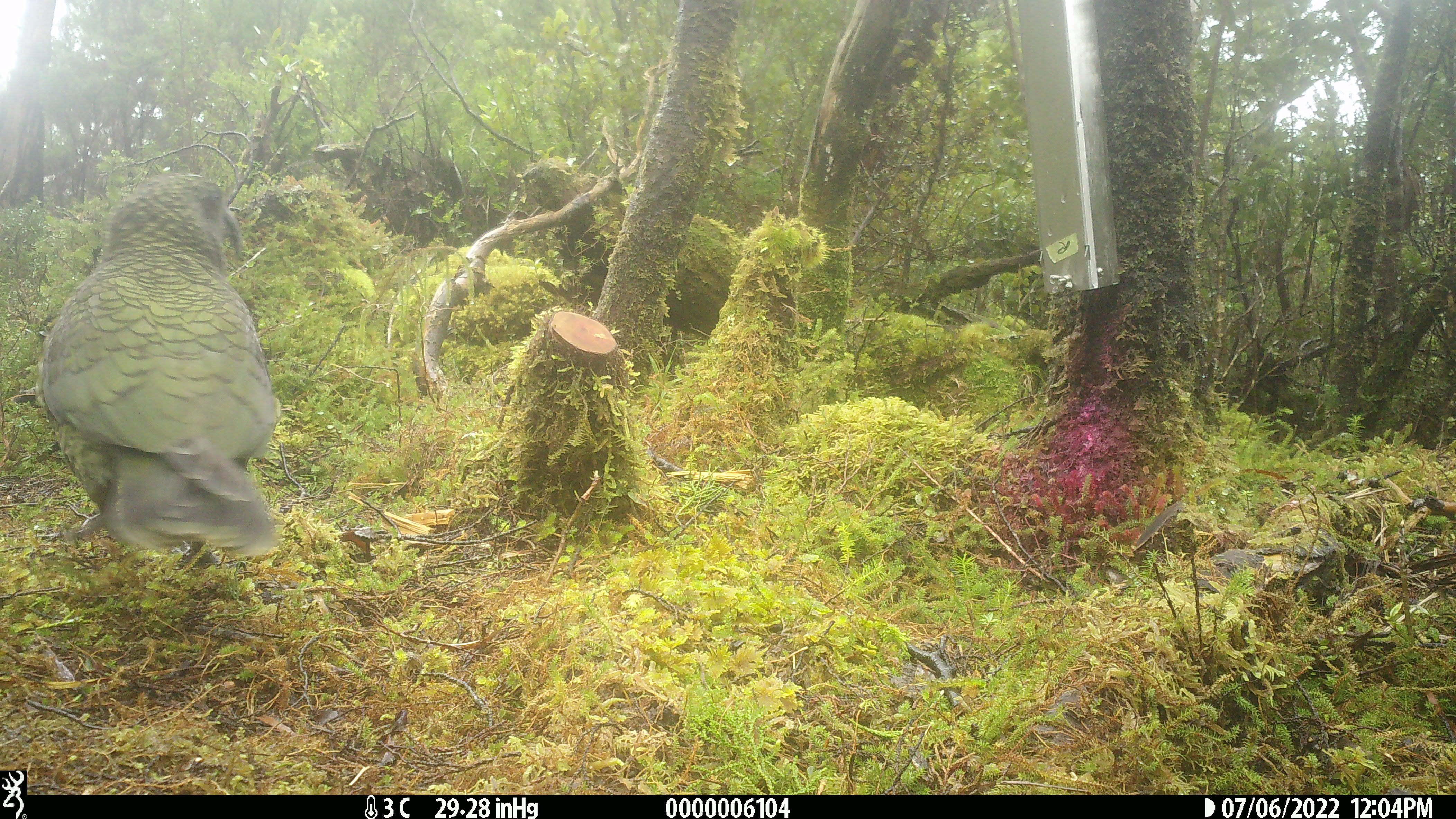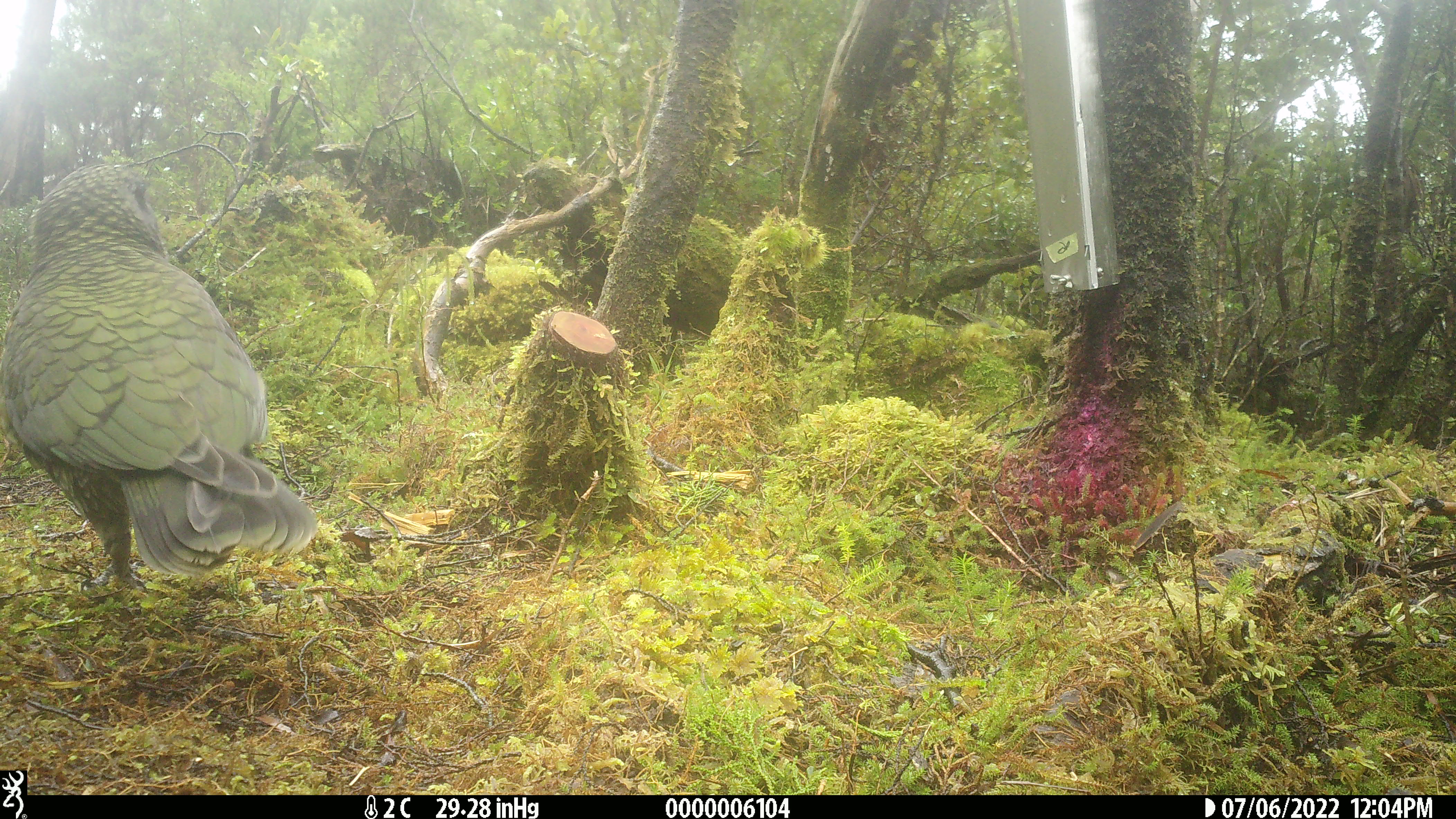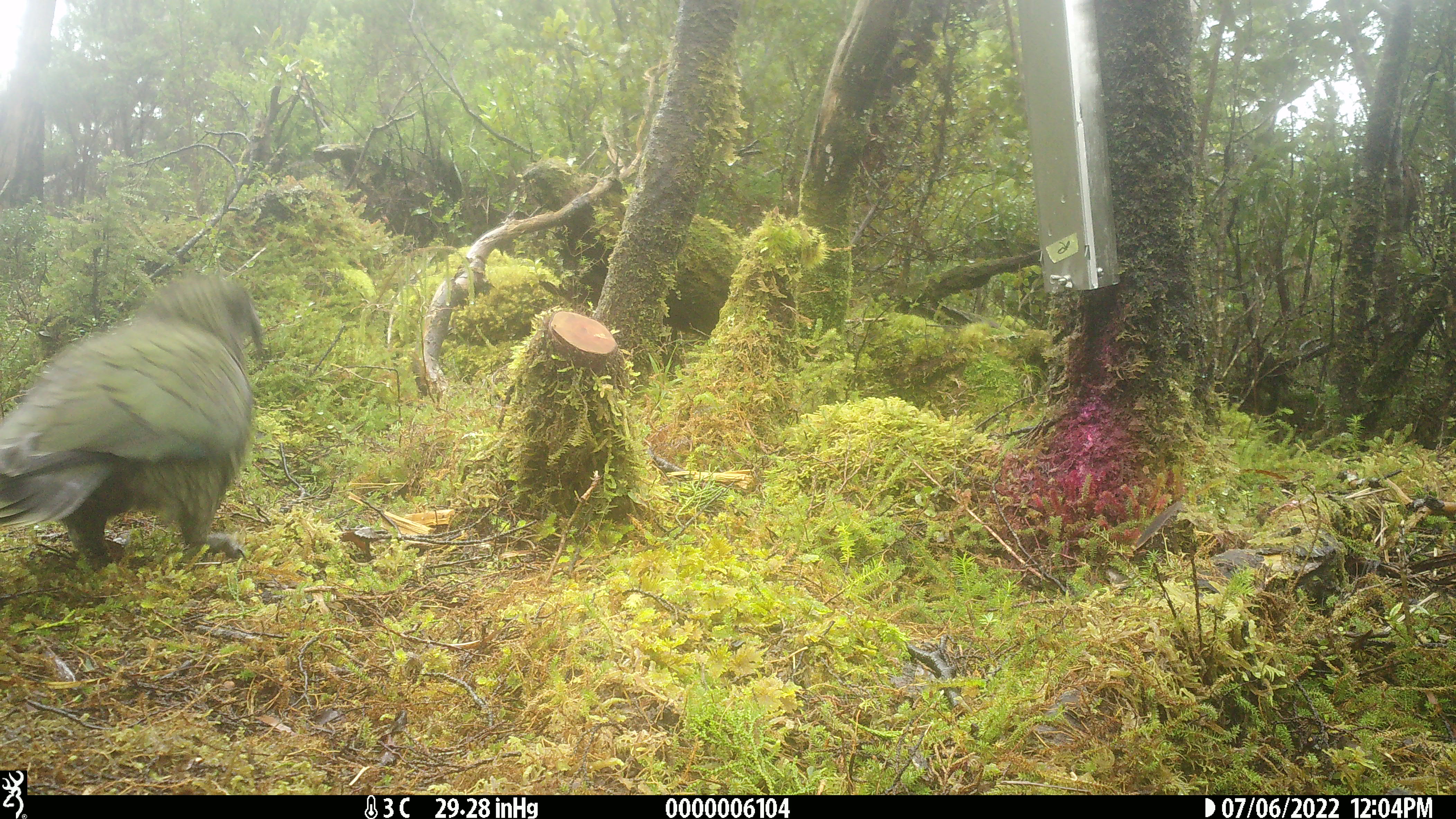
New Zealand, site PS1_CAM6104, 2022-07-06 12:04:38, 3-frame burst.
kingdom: Animalia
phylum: Chordata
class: Aves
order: Psittaciformes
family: Strigopidae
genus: Nestor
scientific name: Nestor notabilis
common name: kea